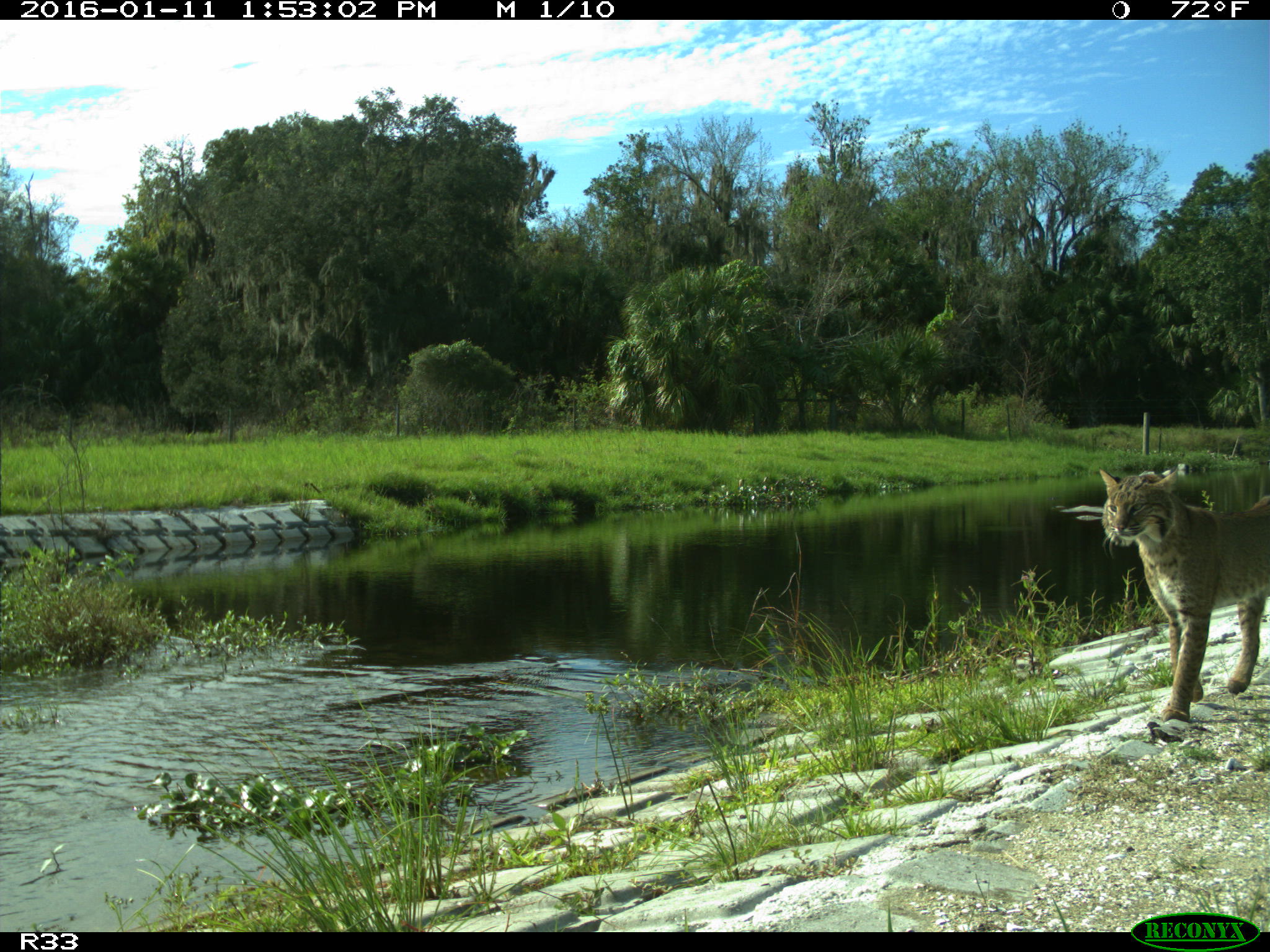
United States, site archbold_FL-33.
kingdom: Animalia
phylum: Chordata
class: Mammalia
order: Carnivora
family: Felidae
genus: Lynx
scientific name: Lynx rufus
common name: bobcat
Lynx rufus (bobcat).